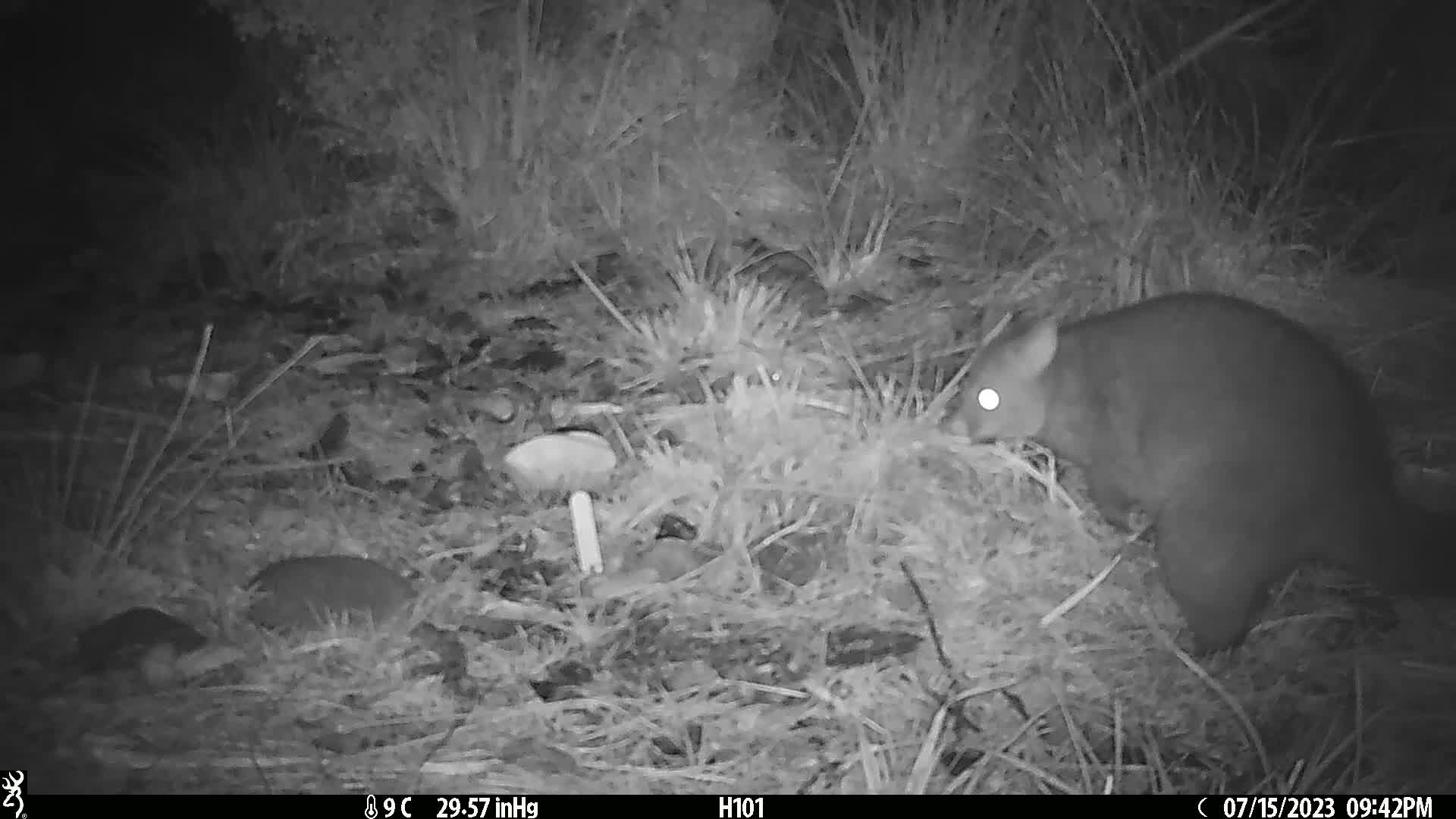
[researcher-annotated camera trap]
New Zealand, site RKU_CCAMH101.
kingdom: Animalia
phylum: Chordata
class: Mammalia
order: Diprotodontia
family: Phalangeridae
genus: Trichosurus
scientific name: Trichosurus vulpecula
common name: common brushtail possum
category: possum